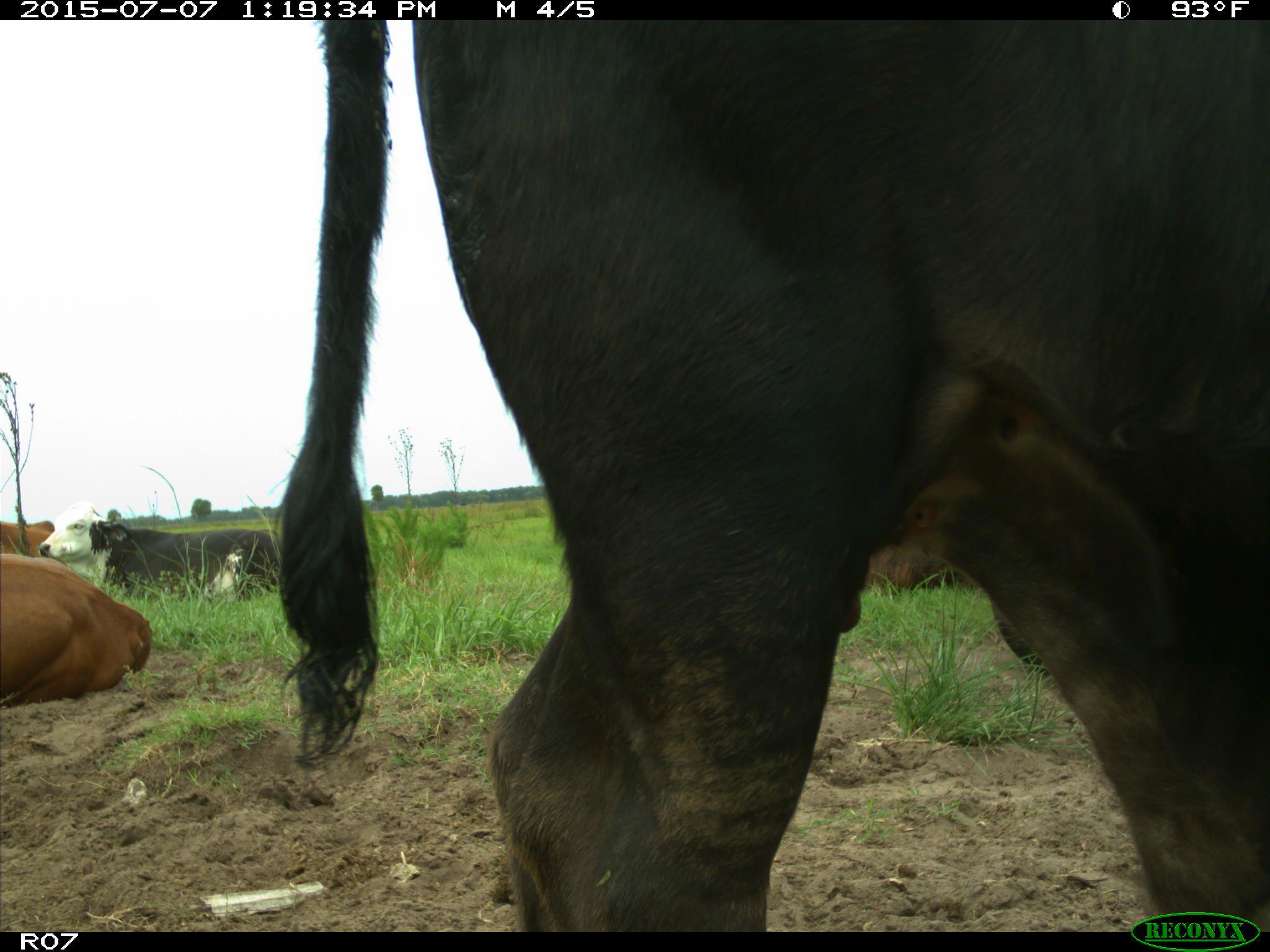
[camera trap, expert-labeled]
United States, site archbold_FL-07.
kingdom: Animalia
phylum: Chordata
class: Mammalia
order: Artiodactyla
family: Bovidae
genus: Bos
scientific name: Bos taurus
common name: domestic cow